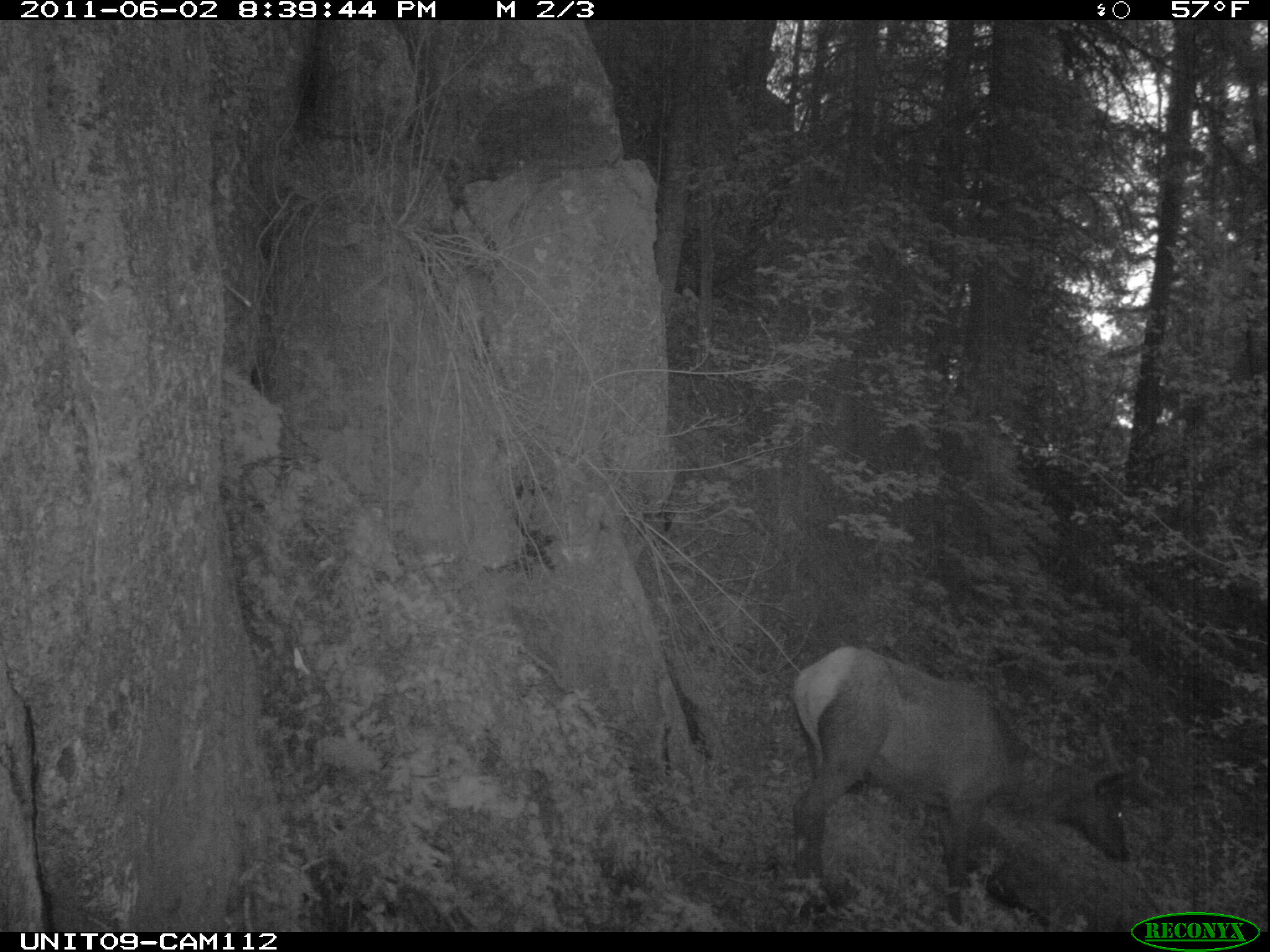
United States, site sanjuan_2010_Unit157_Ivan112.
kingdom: Animalia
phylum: Chordata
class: Mammalia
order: Artiodactyla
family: Cervidae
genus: Cervus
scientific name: Cervus elaphus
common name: red deer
Cervus elaphus (red deer).